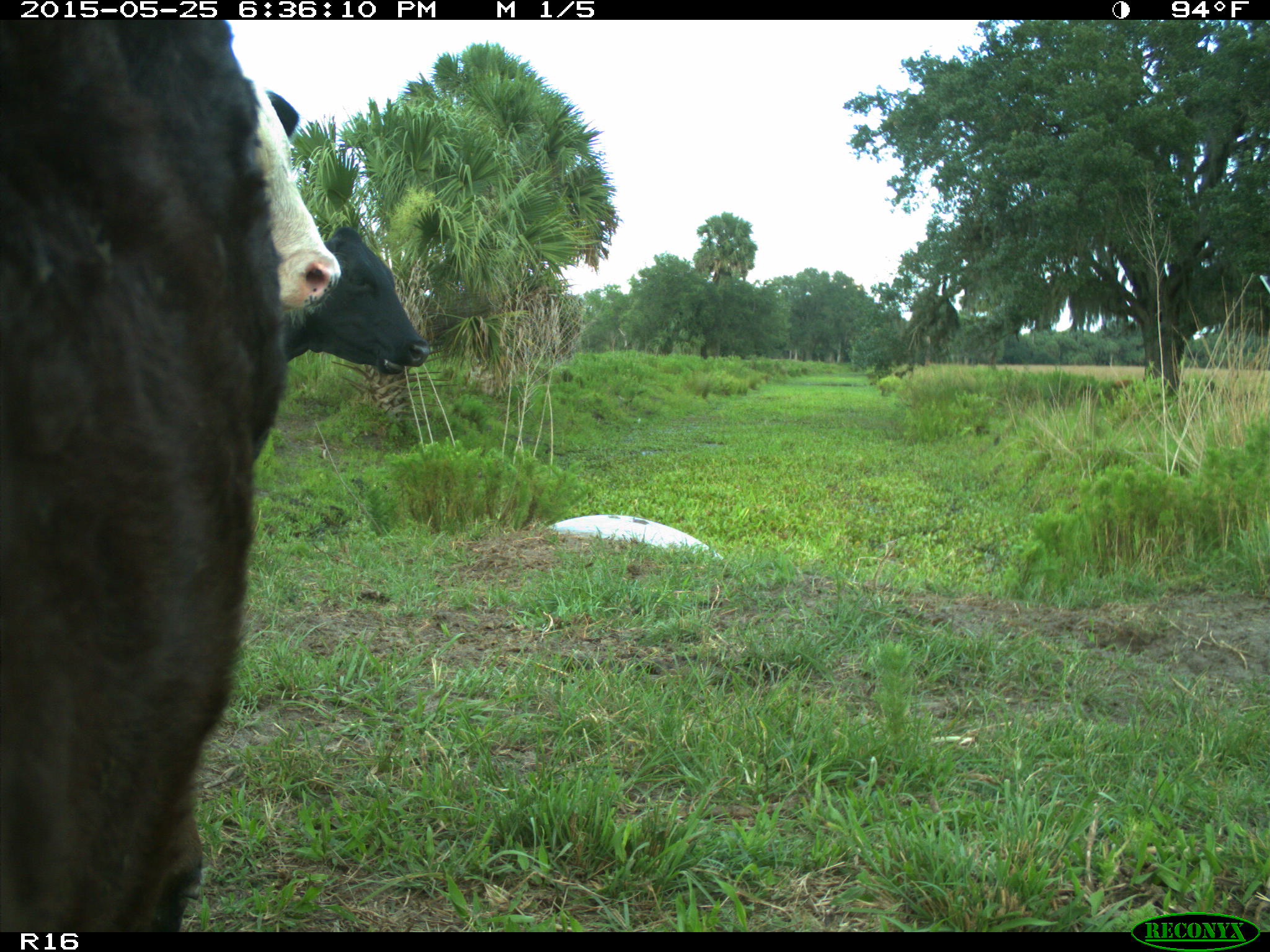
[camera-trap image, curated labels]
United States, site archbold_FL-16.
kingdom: Animalia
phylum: Chordata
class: Mammalia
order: Artiodactyla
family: Bovidae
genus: Bos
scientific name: Bos taurus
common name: domestic cow